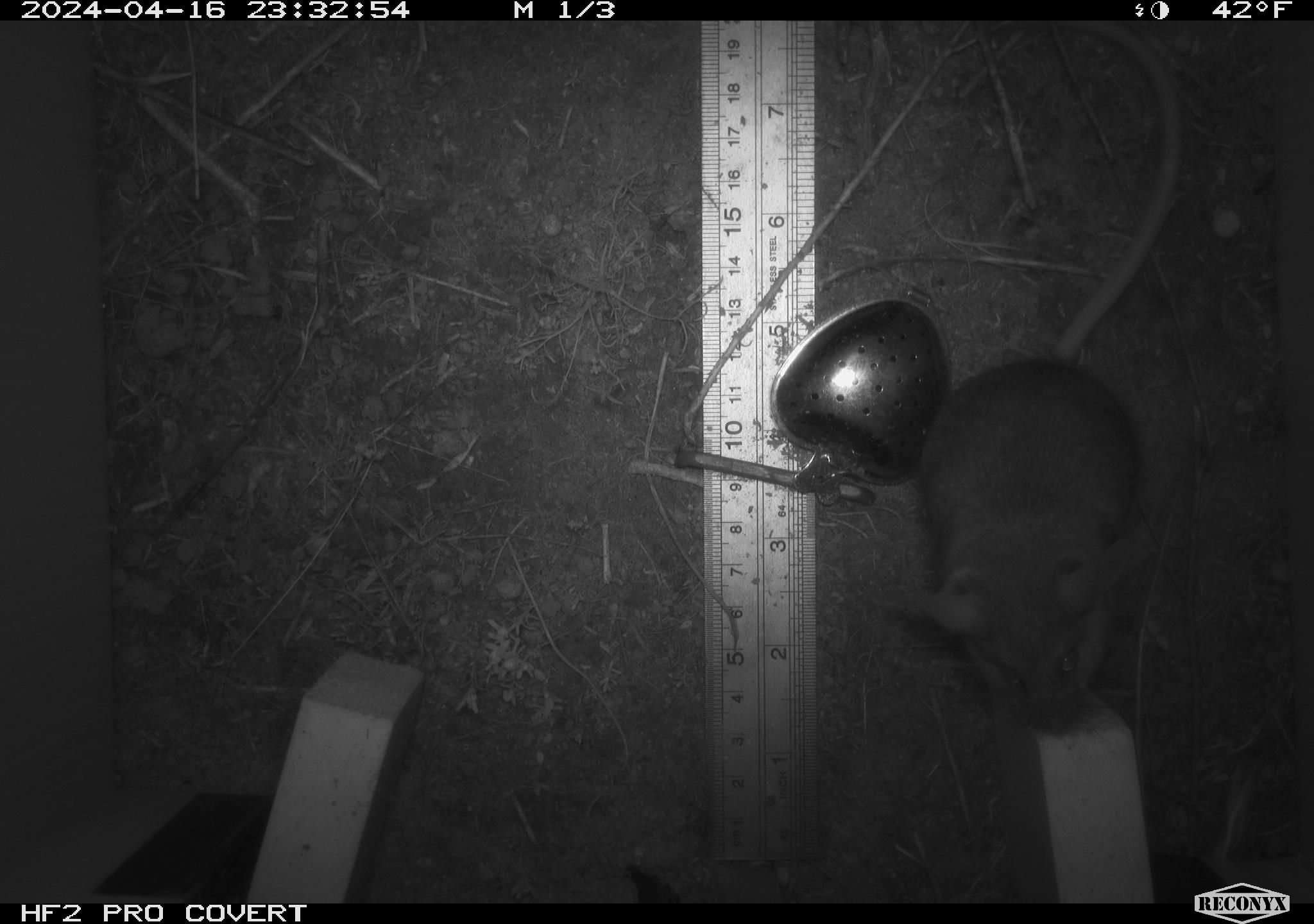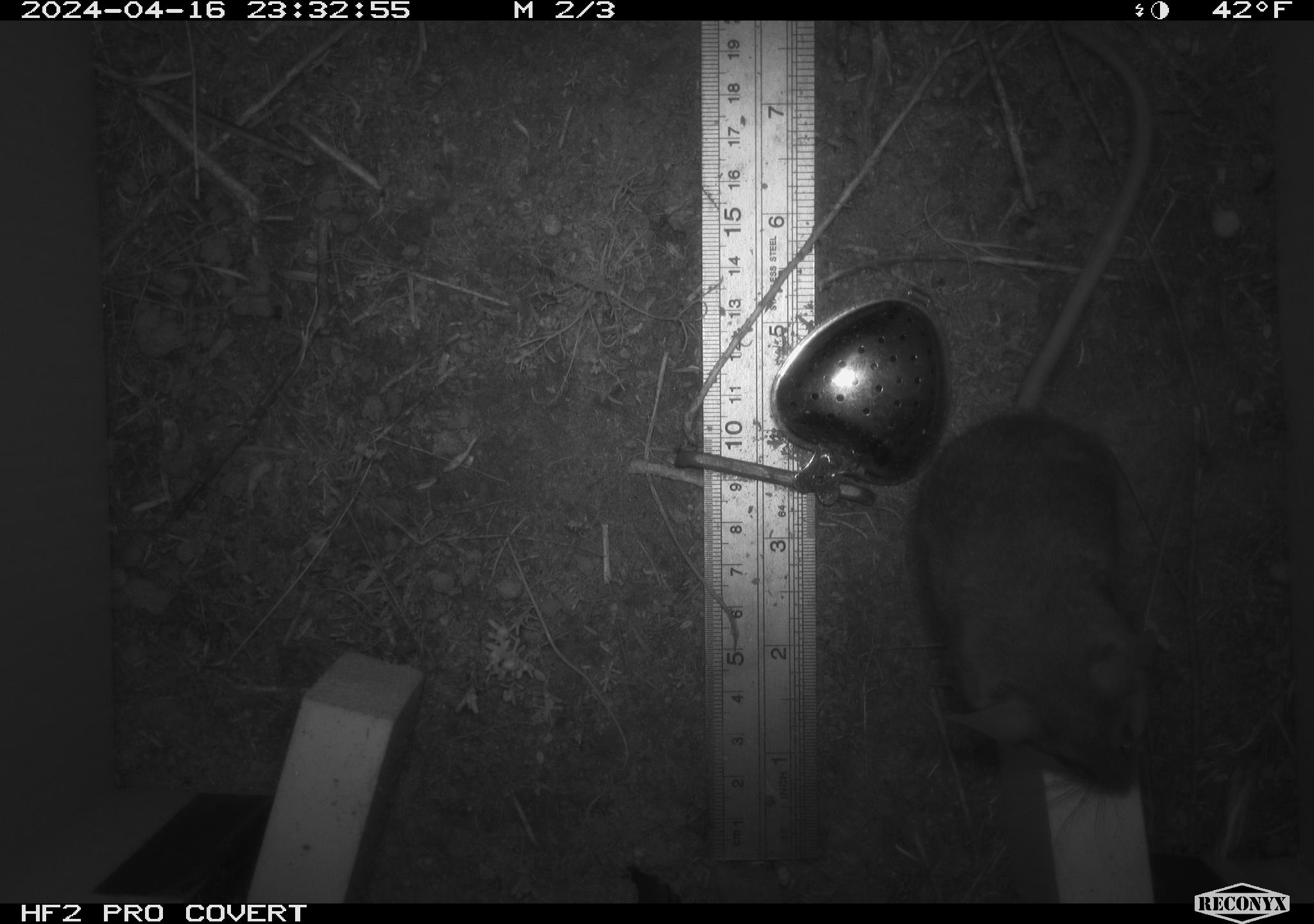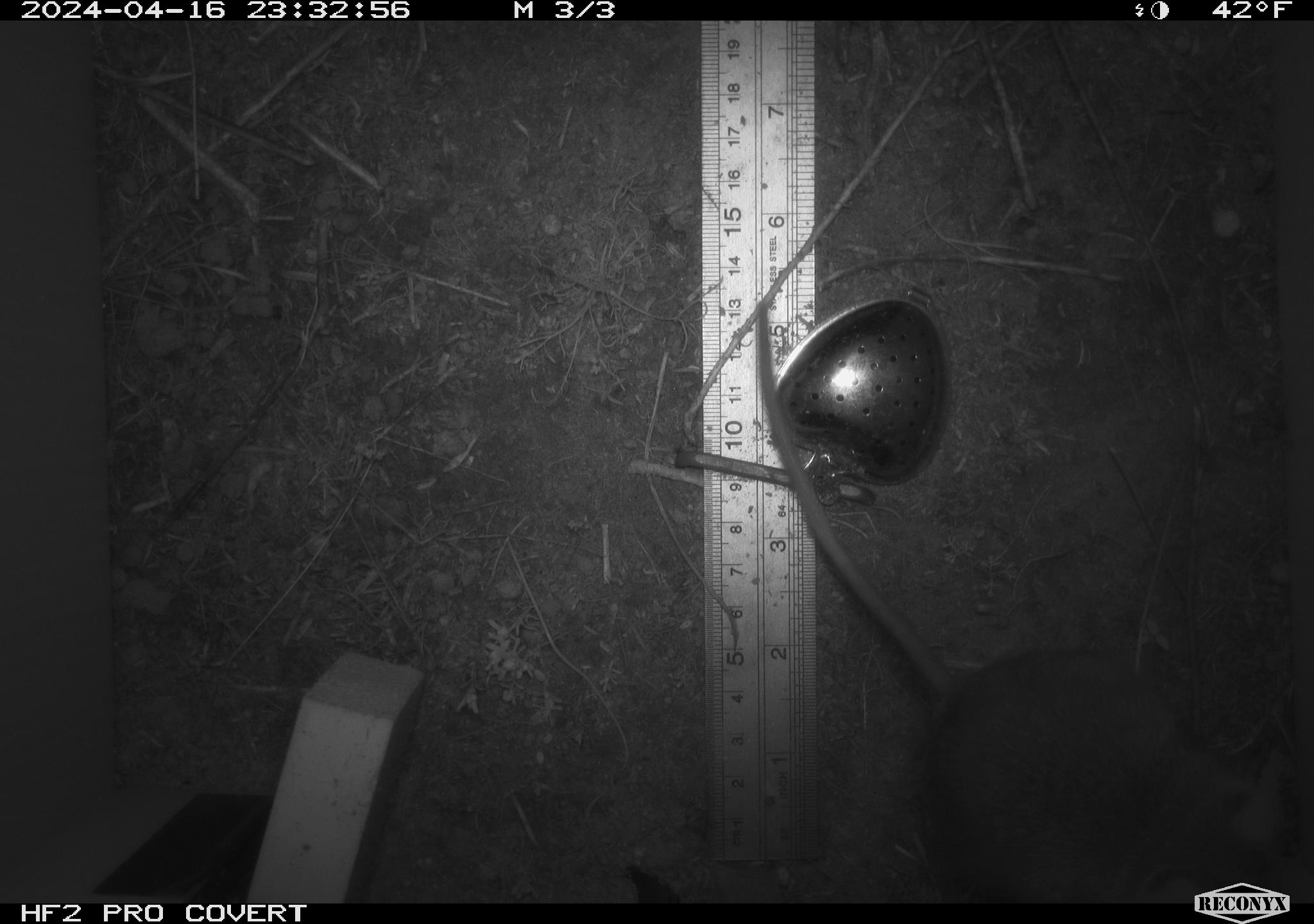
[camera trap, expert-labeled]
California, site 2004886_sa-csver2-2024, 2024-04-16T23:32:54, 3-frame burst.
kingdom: Animalia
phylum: Chordata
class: Mammalia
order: Rodentia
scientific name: Rodentia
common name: rodent